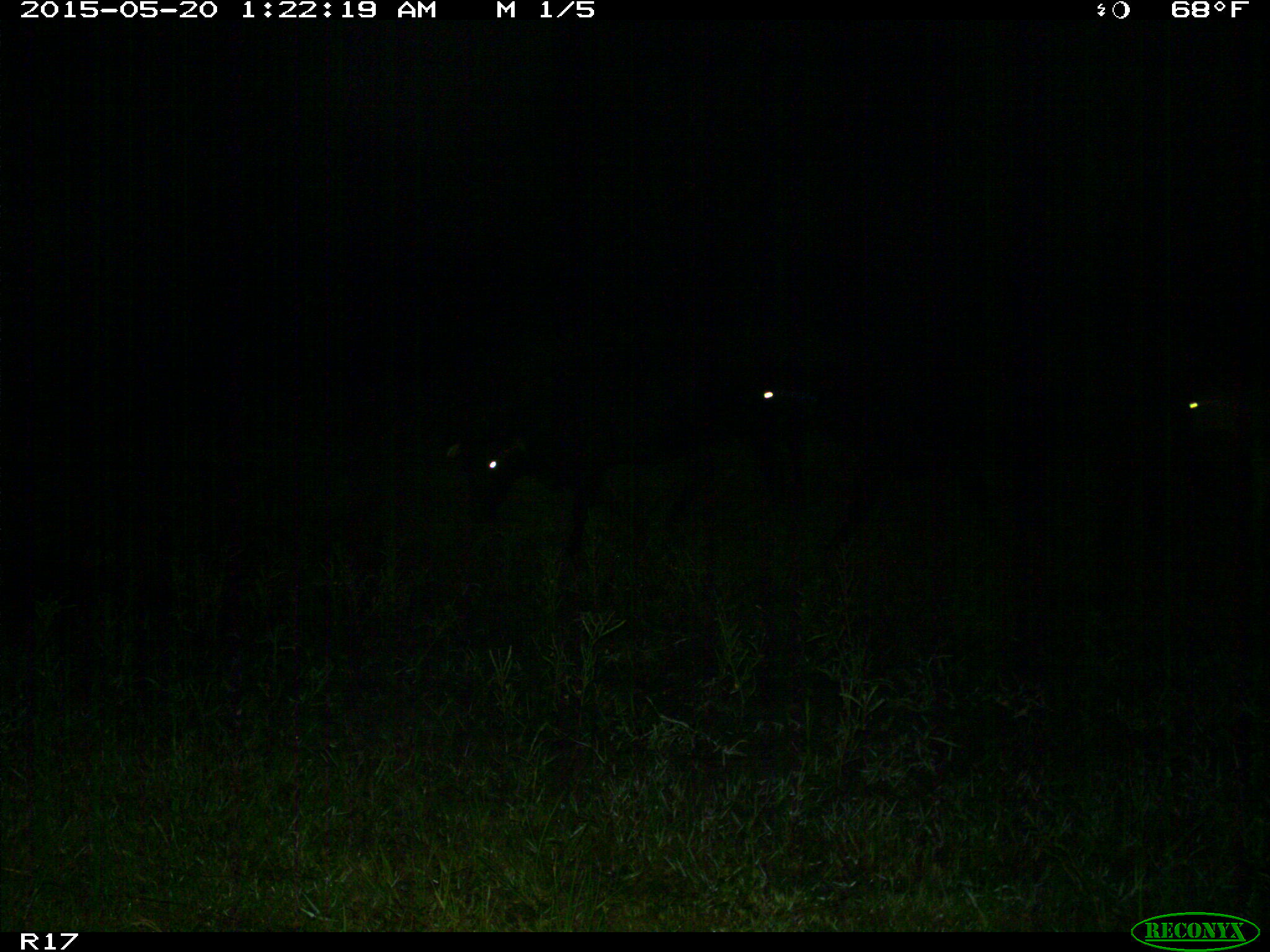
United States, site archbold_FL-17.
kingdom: Animalia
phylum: Chordata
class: Mammalia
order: Artiodactyla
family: Bovidae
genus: Bos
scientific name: Bos taurus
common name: domestic cow